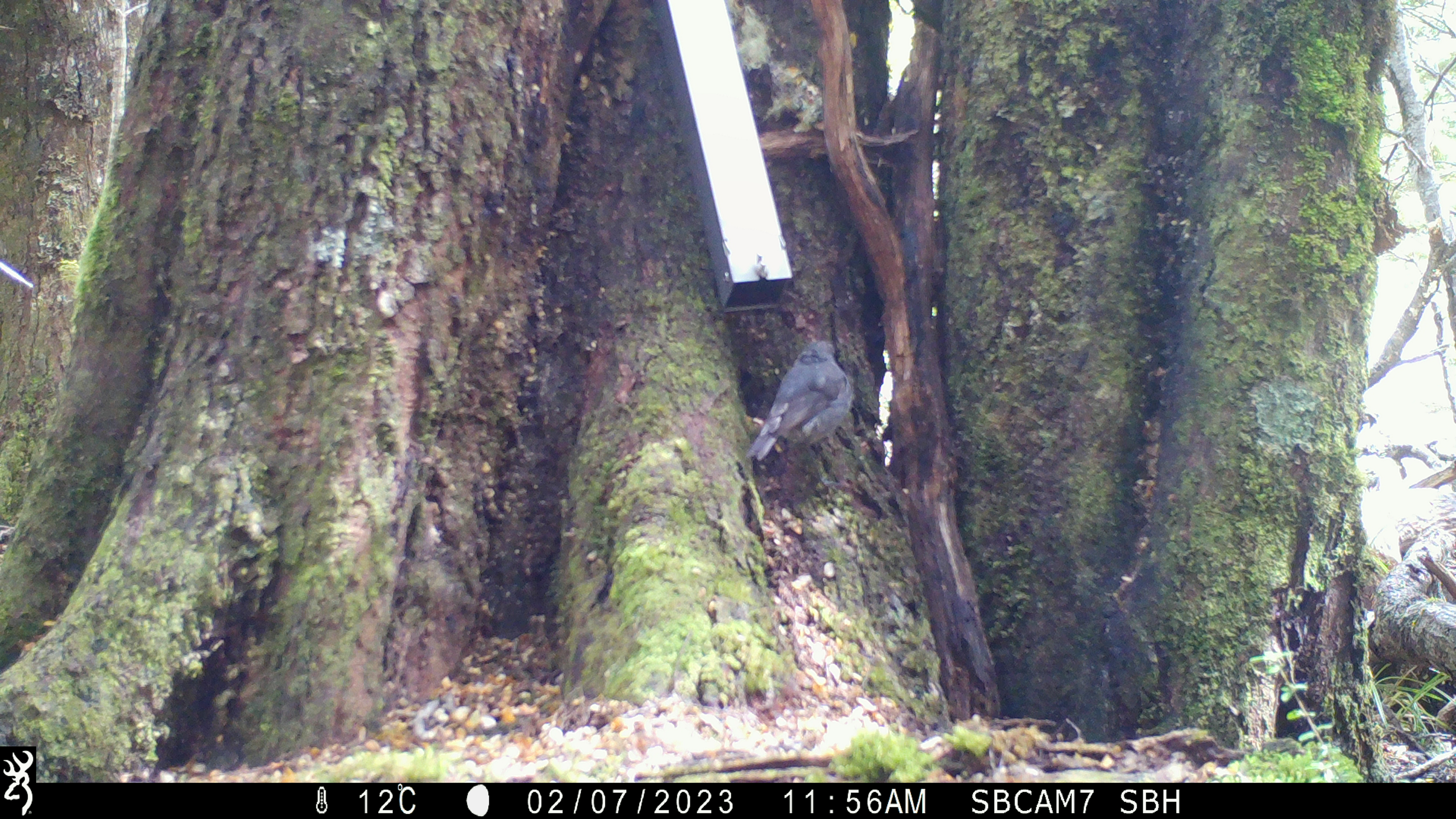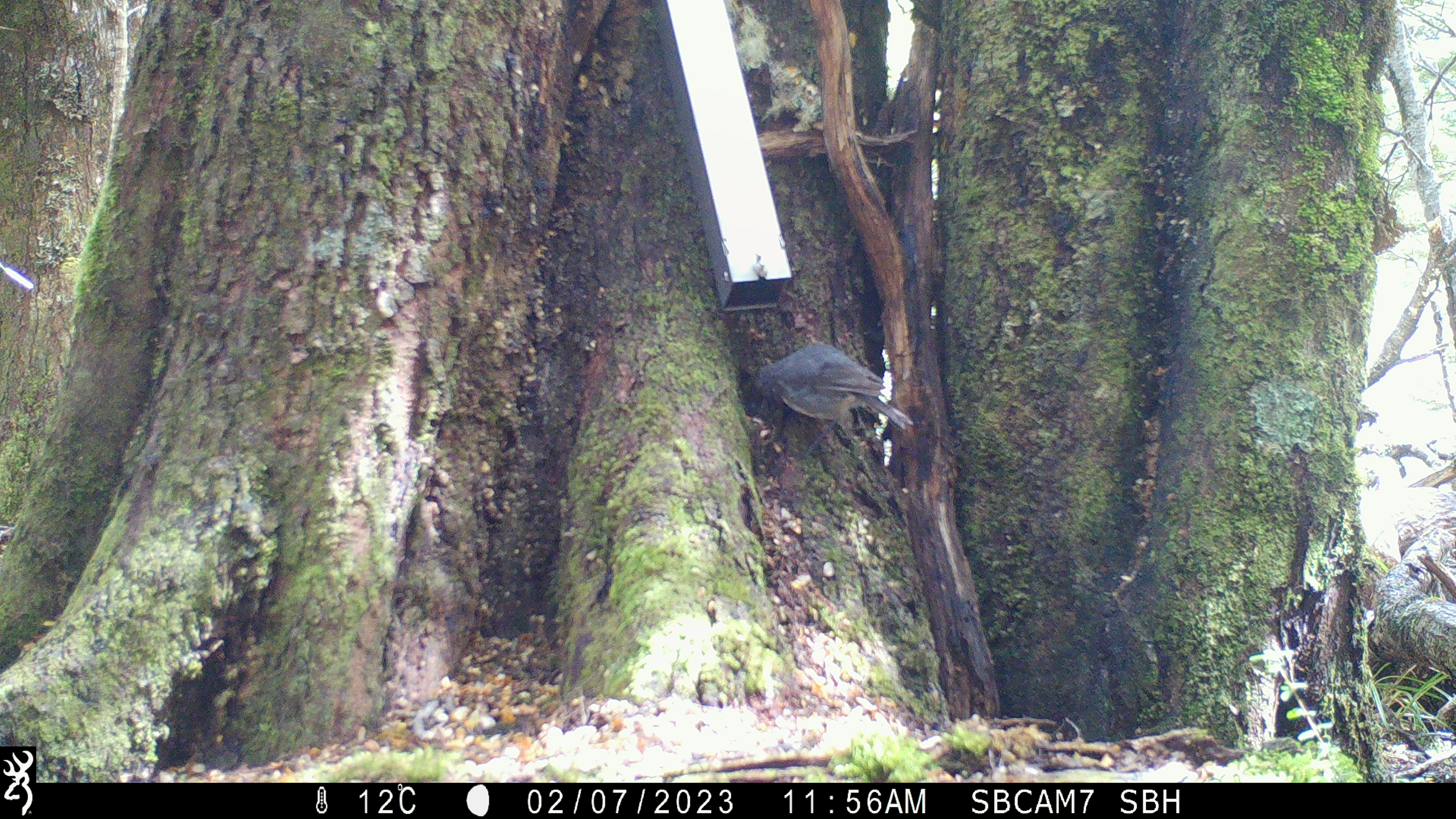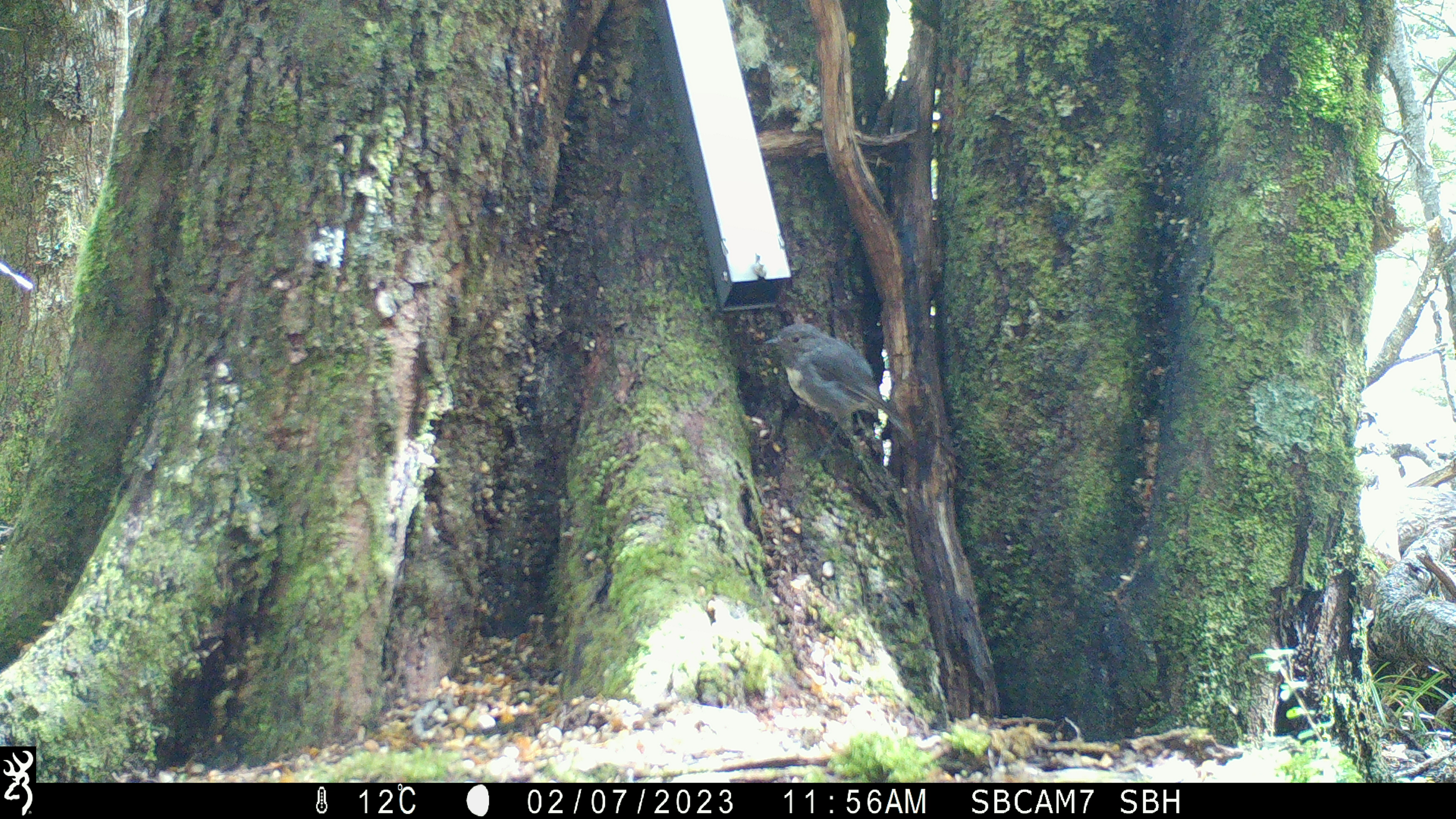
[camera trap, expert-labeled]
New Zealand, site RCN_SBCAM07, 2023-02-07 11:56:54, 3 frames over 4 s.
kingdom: Animalia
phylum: Chordata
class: Aves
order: Passeriformes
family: Petroicidae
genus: Petroica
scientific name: Petroica australis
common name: new zealand robin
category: robin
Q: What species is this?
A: Robin (new zealand robin) (Petroica australis).